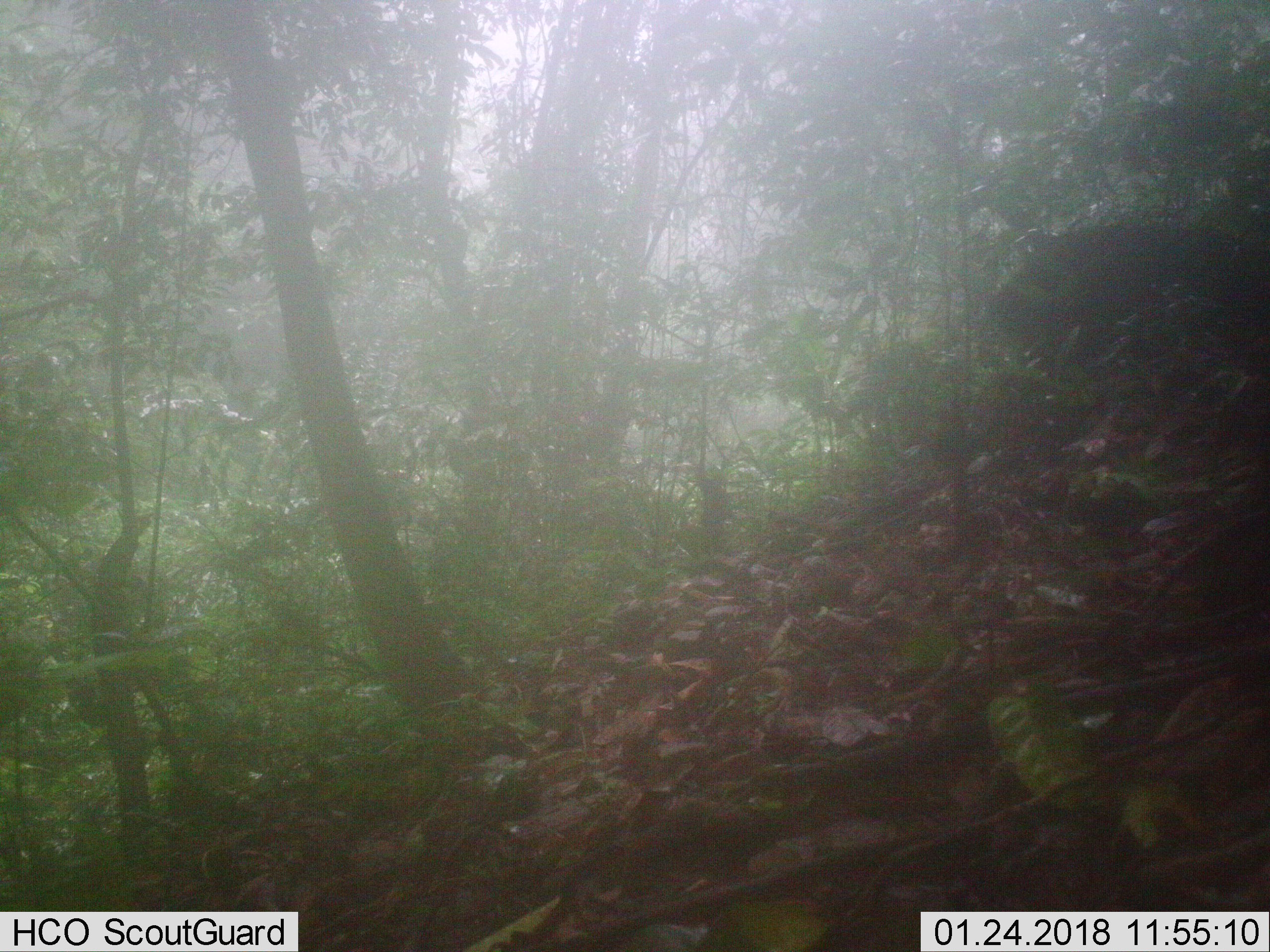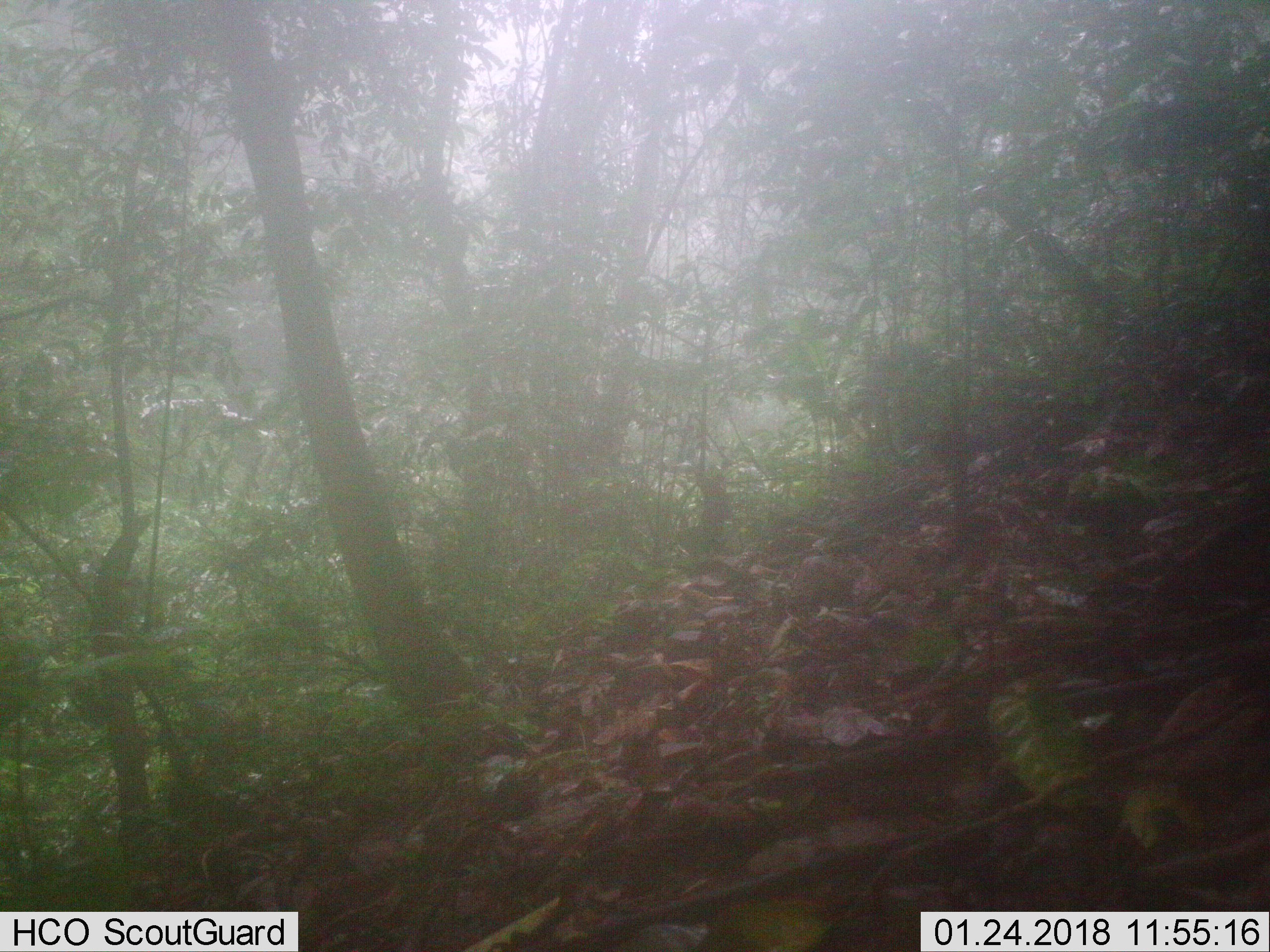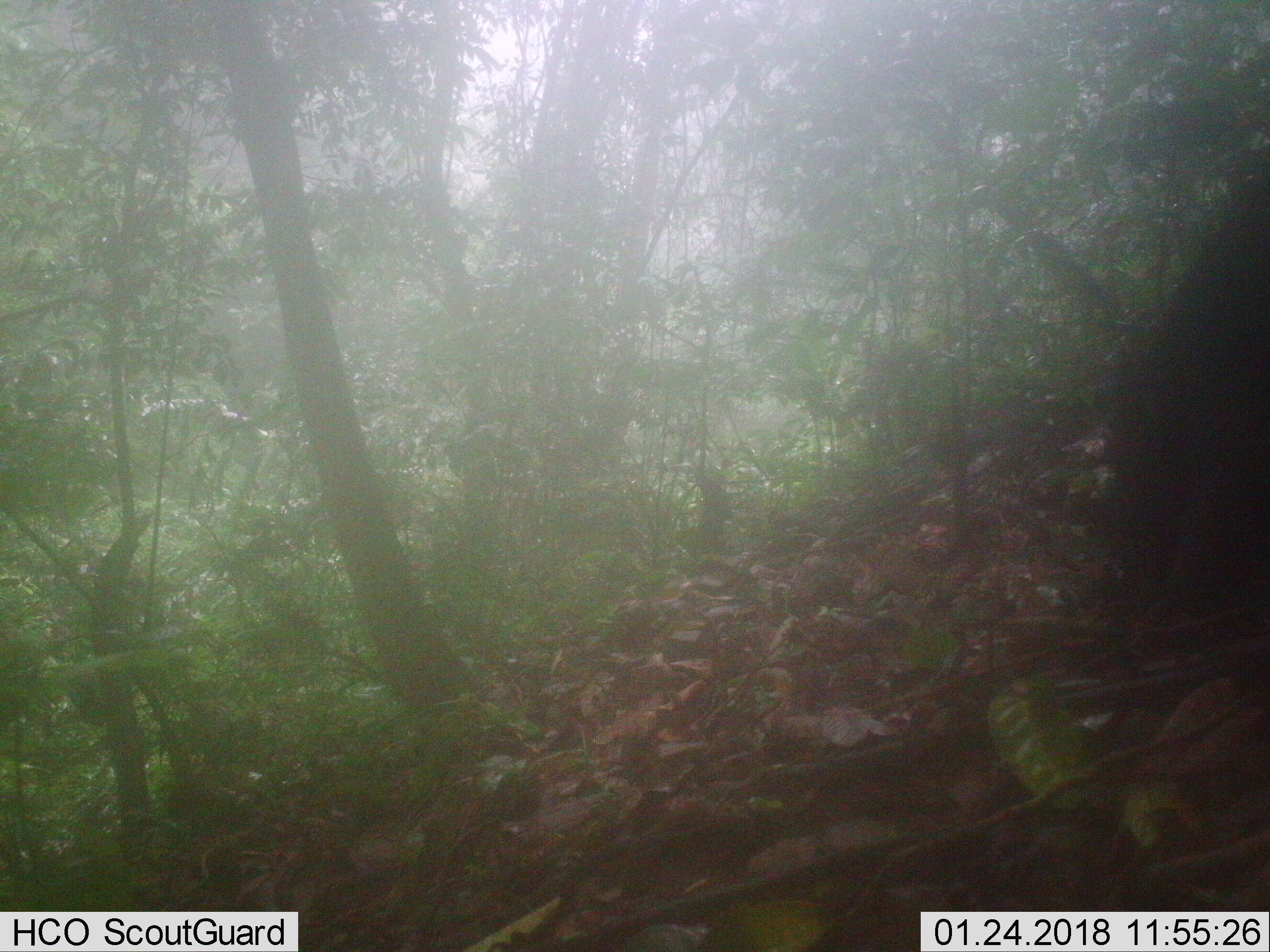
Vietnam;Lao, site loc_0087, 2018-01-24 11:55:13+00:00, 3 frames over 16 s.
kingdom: Animalia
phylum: Chordata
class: Mammalia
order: Artiodactyla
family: Suidae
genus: Sus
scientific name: Sus scrofa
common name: eurasian wild pig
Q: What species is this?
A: Eurasian wild pig (Sus scrofa).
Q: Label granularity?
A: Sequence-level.